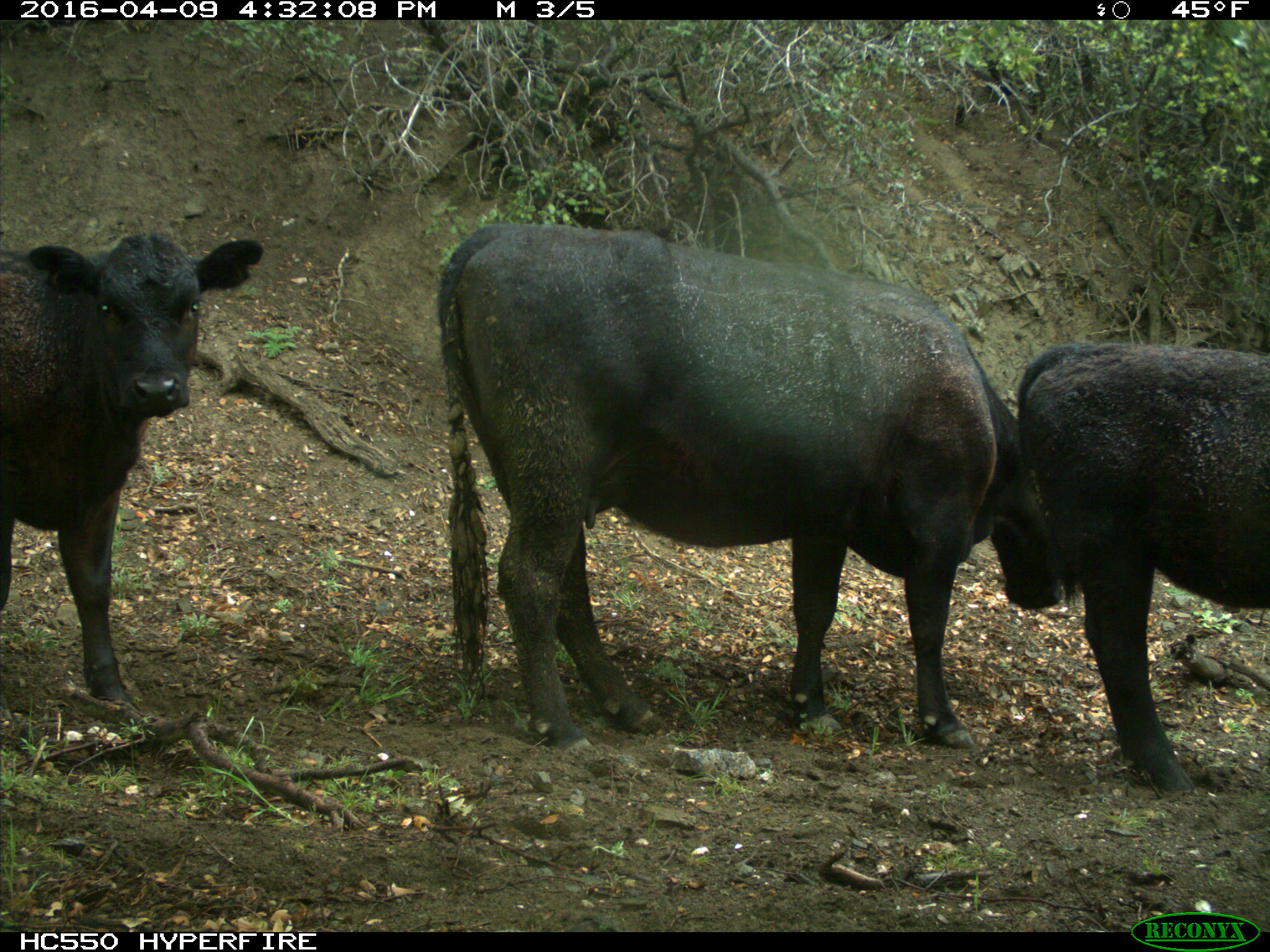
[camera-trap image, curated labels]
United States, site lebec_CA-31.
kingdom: Animalia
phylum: Chordata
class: Mammalia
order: Artiodactyla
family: Bovidae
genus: Bos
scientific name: Bos taurus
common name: domestic cow